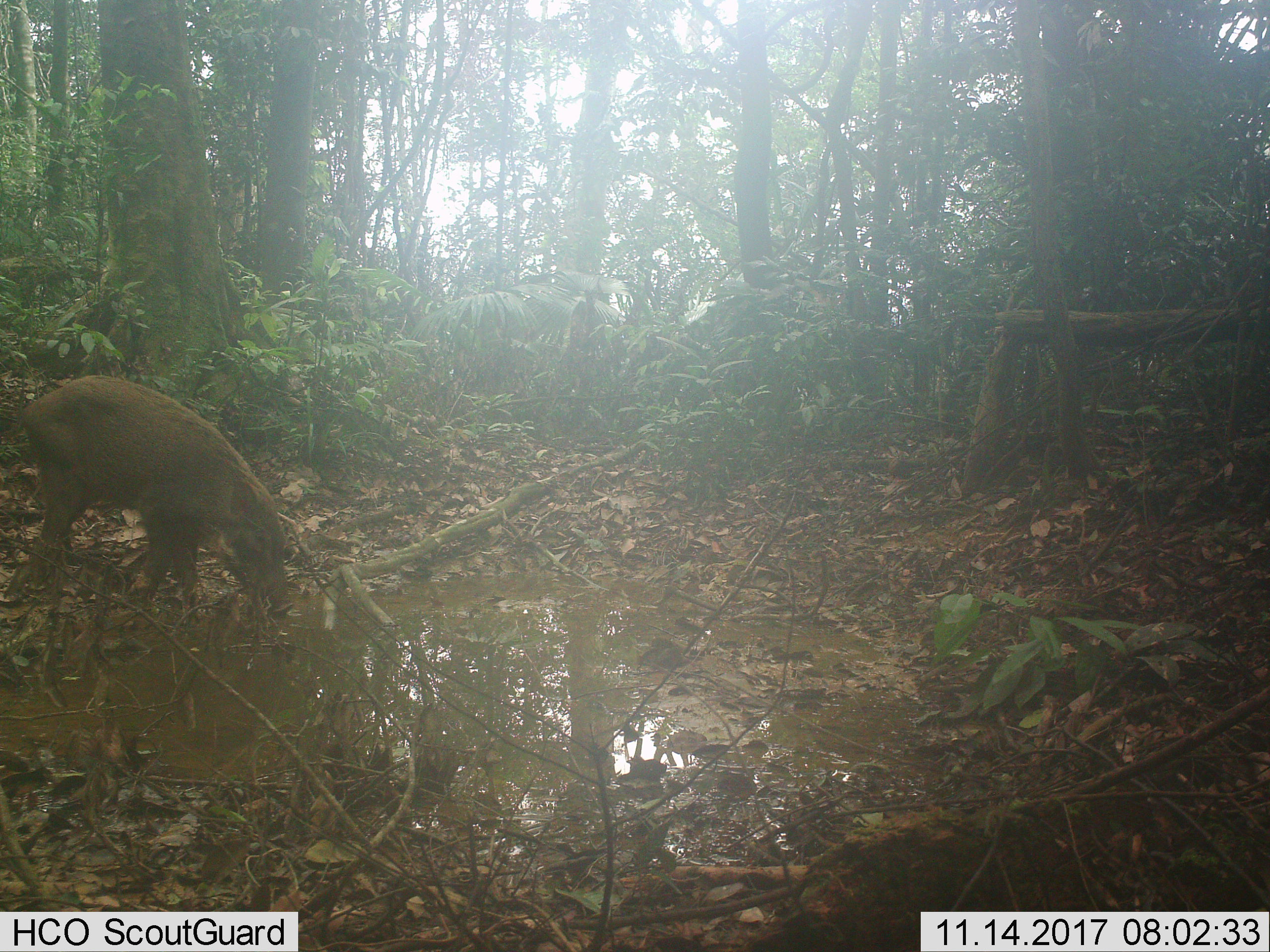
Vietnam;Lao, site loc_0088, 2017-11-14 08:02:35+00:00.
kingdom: Animalia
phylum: Chordata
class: Mammalia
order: Artiodactyla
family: Suidae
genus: Sus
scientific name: Sus scrofa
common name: eurasian wild pig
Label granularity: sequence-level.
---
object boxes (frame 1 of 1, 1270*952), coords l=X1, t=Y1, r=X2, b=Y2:
eurasian wild pig: l=0, t=373, r=295, b=617